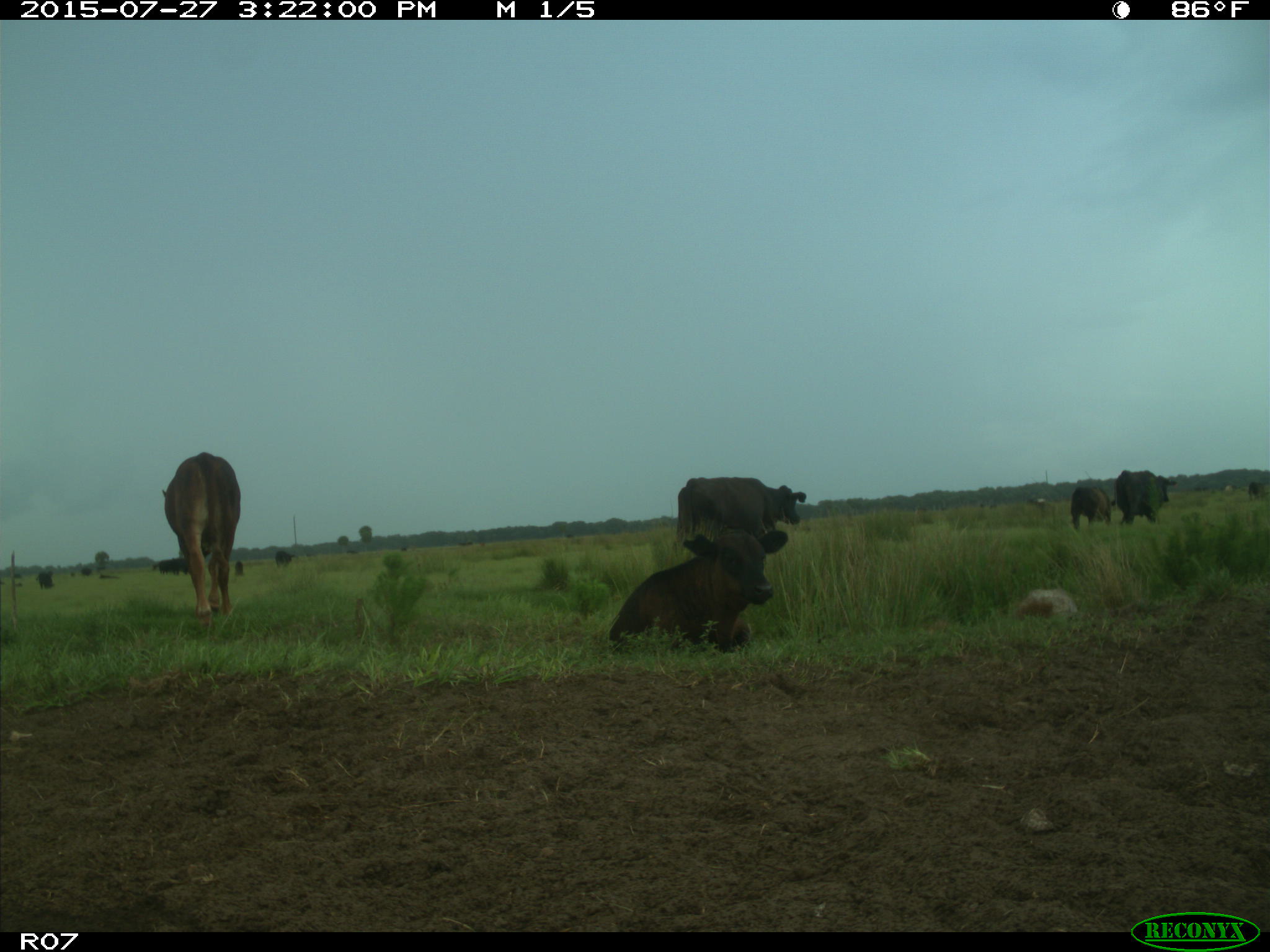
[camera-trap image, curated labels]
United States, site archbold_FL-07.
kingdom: Animalia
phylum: Chordata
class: Mammalia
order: Artiodactyla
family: Bovidae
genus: Bos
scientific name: Bos taurus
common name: domestic cow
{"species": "Bos taurus (domestic cow)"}